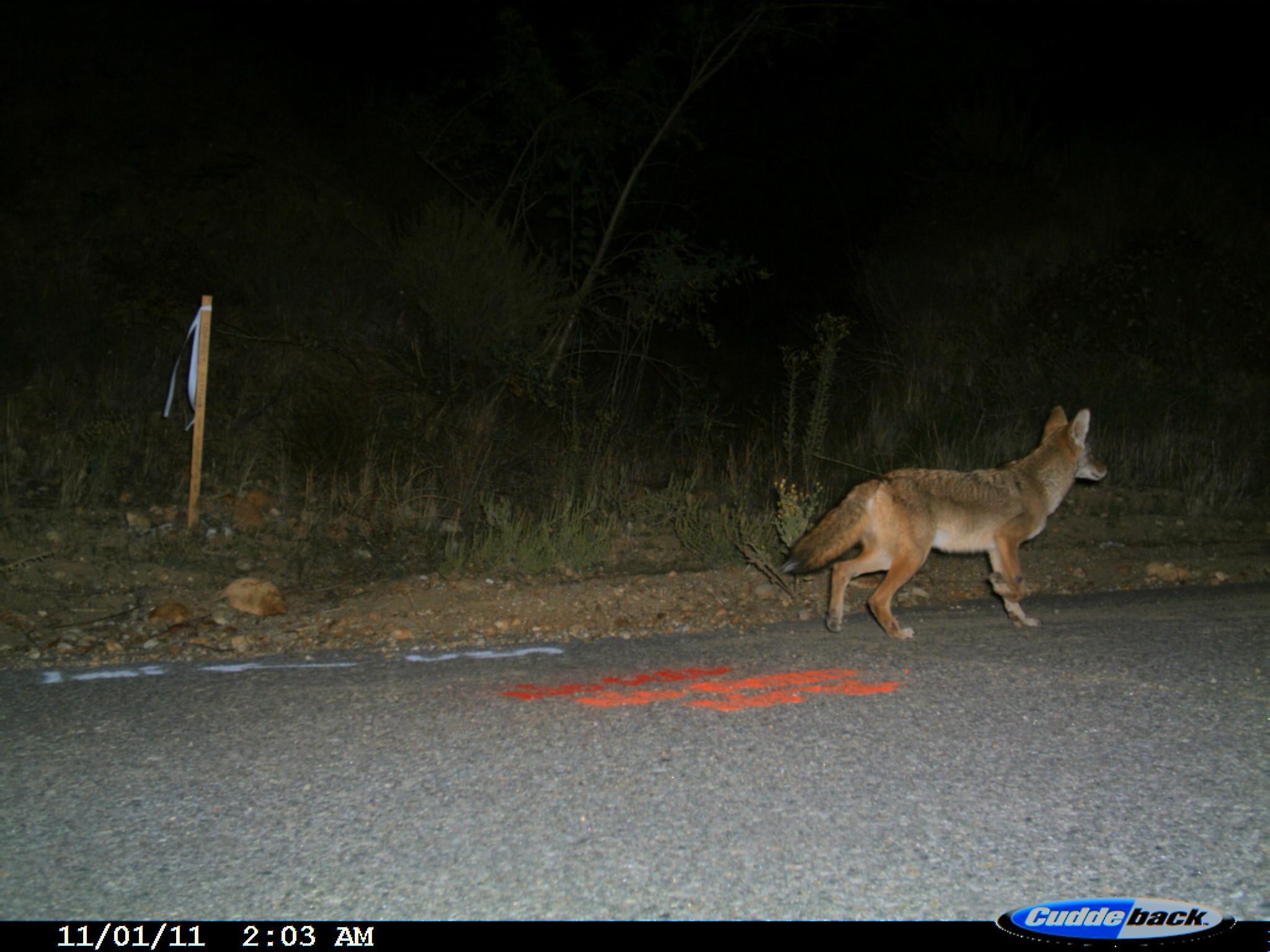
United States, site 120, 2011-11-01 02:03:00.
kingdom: Animalia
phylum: Chordata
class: Mammalia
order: Carnivora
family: Canidae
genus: Canis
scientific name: Canis latrans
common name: coyote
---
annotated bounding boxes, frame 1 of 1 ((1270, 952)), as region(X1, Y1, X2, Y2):
coyote: region(772, 395, 1119, 639)